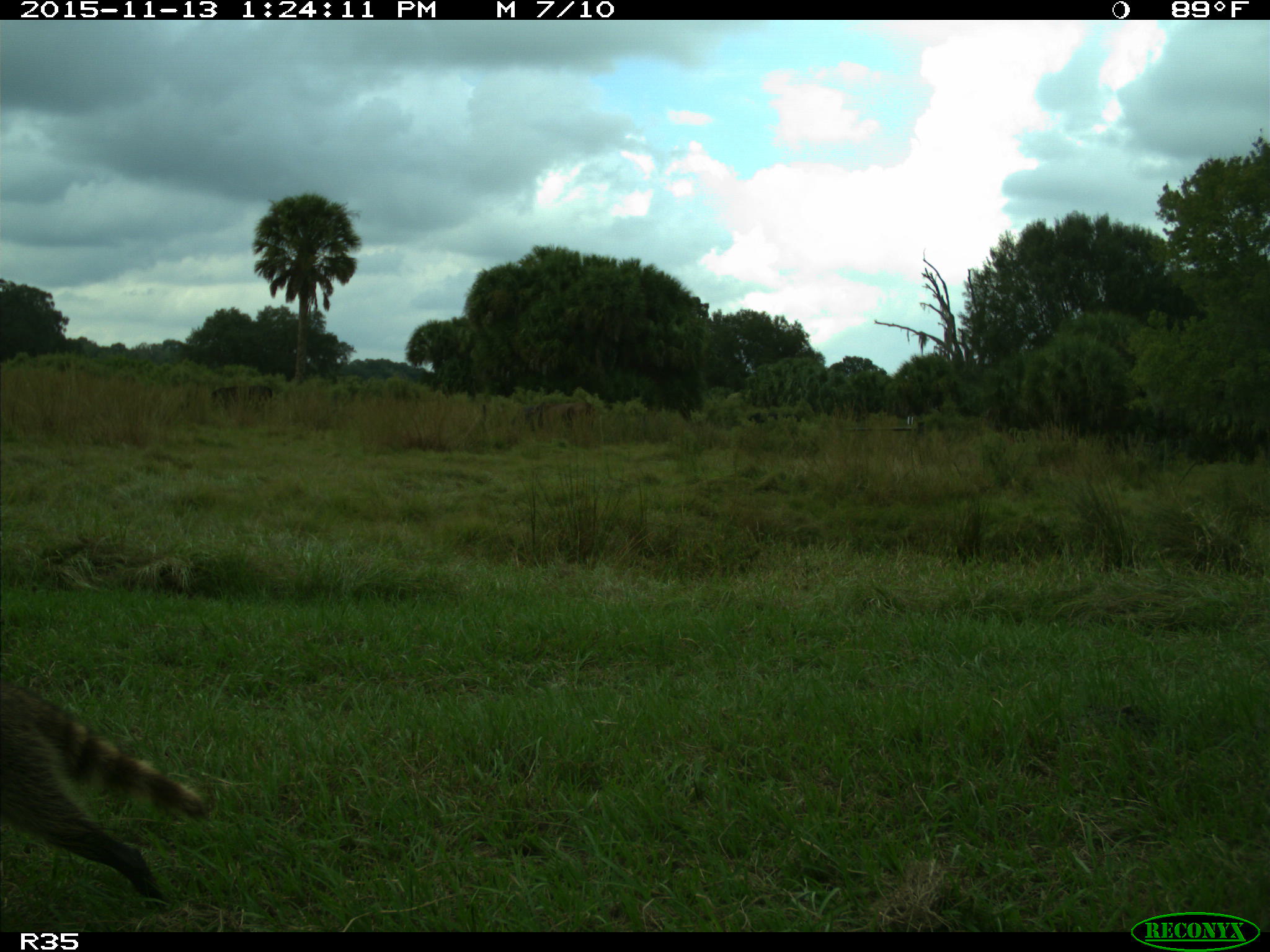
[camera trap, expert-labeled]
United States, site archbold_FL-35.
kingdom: Animalia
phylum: Chordata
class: Mammalia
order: Carnivora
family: Procyonidae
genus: Procyon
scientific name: Procyon lotor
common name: common raccoon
Procyon lotor (common raccoon).